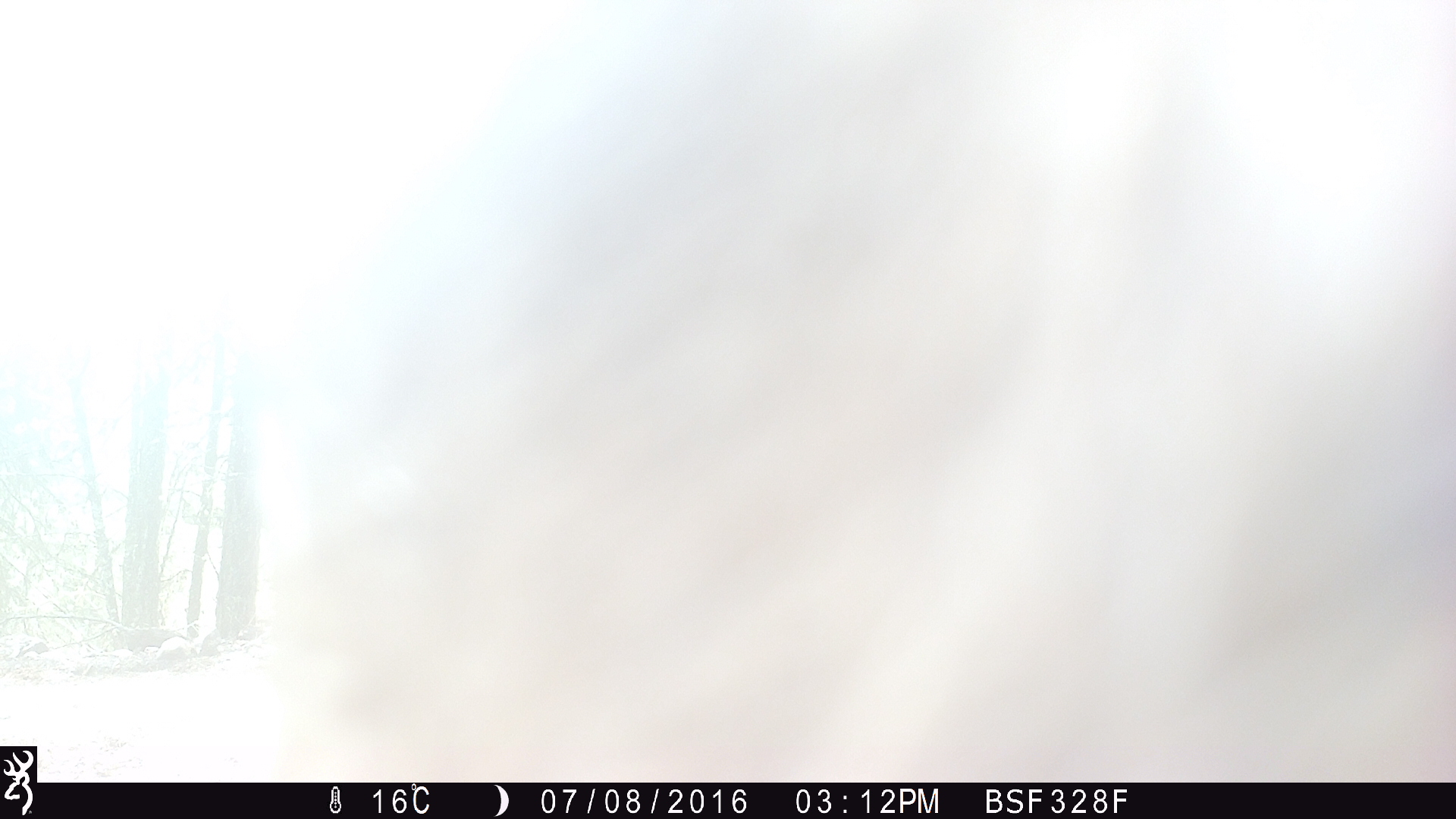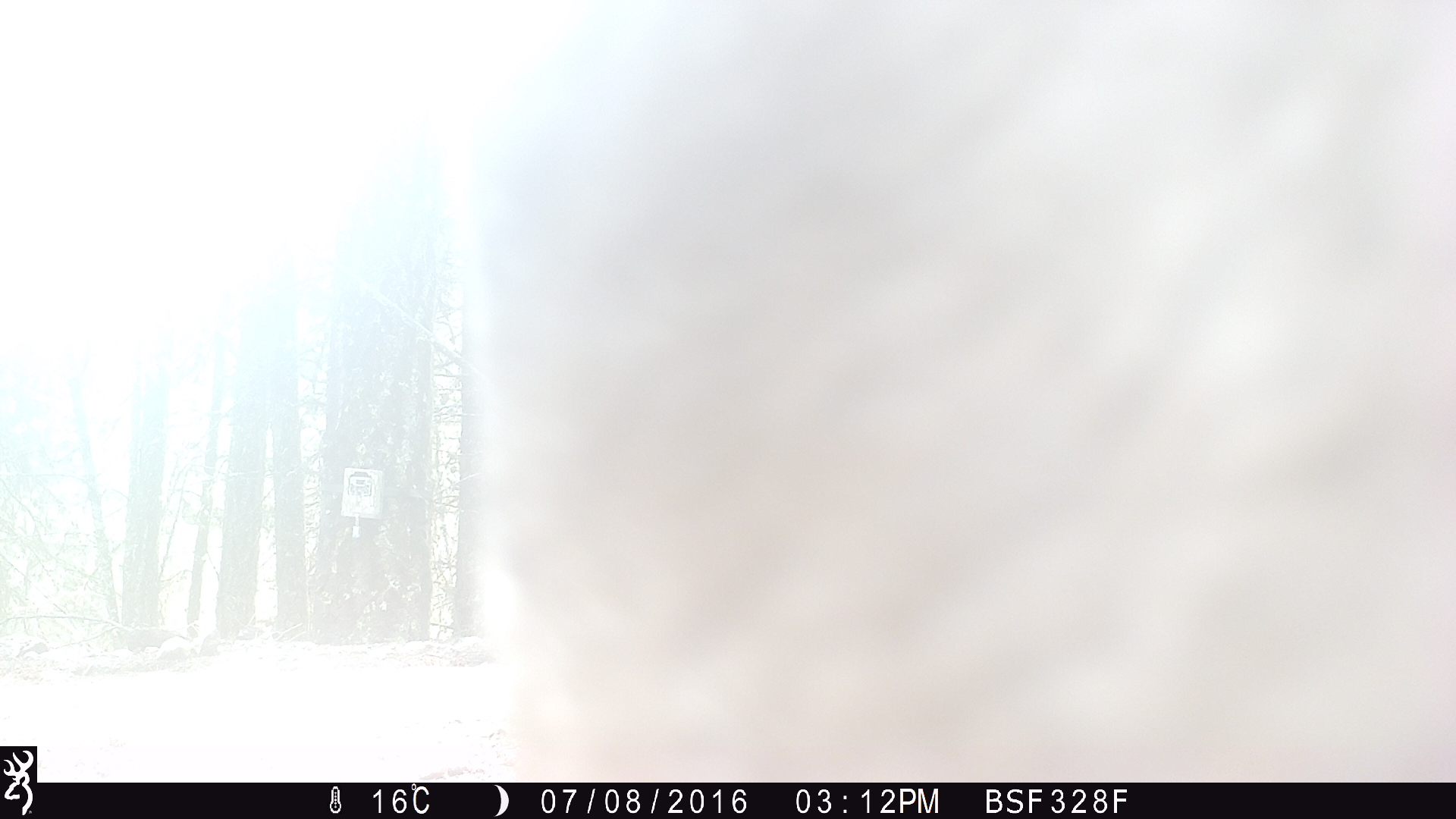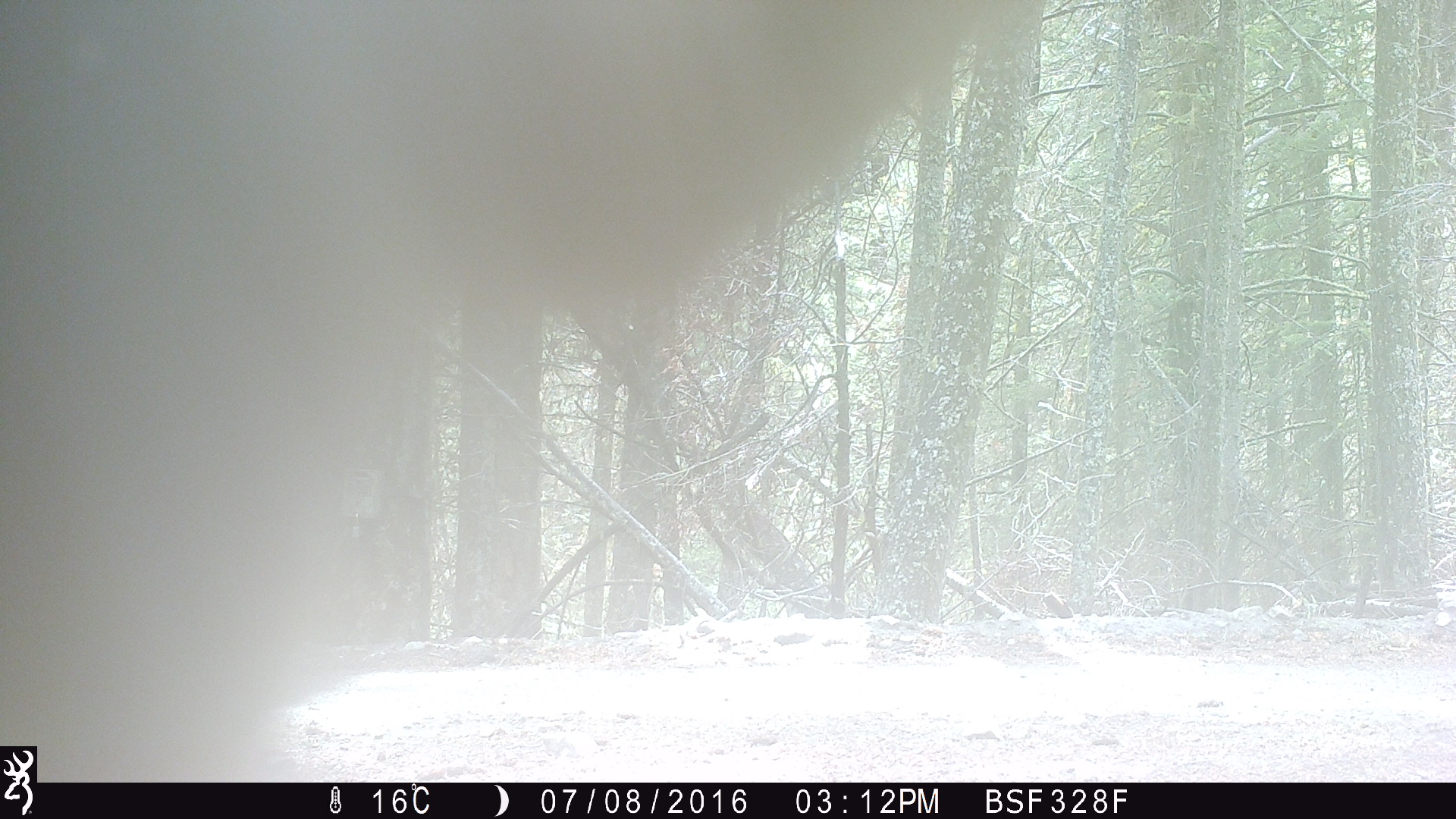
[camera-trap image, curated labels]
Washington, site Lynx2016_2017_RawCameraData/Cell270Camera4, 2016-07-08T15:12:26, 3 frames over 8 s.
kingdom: Animalia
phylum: Chordata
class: Mammalia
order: Artiodactyla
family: Bovidae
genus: Bos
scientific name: Bos taurus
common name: domestic cattle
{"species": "domestic cattle (Bos taurus)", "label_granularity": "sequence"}